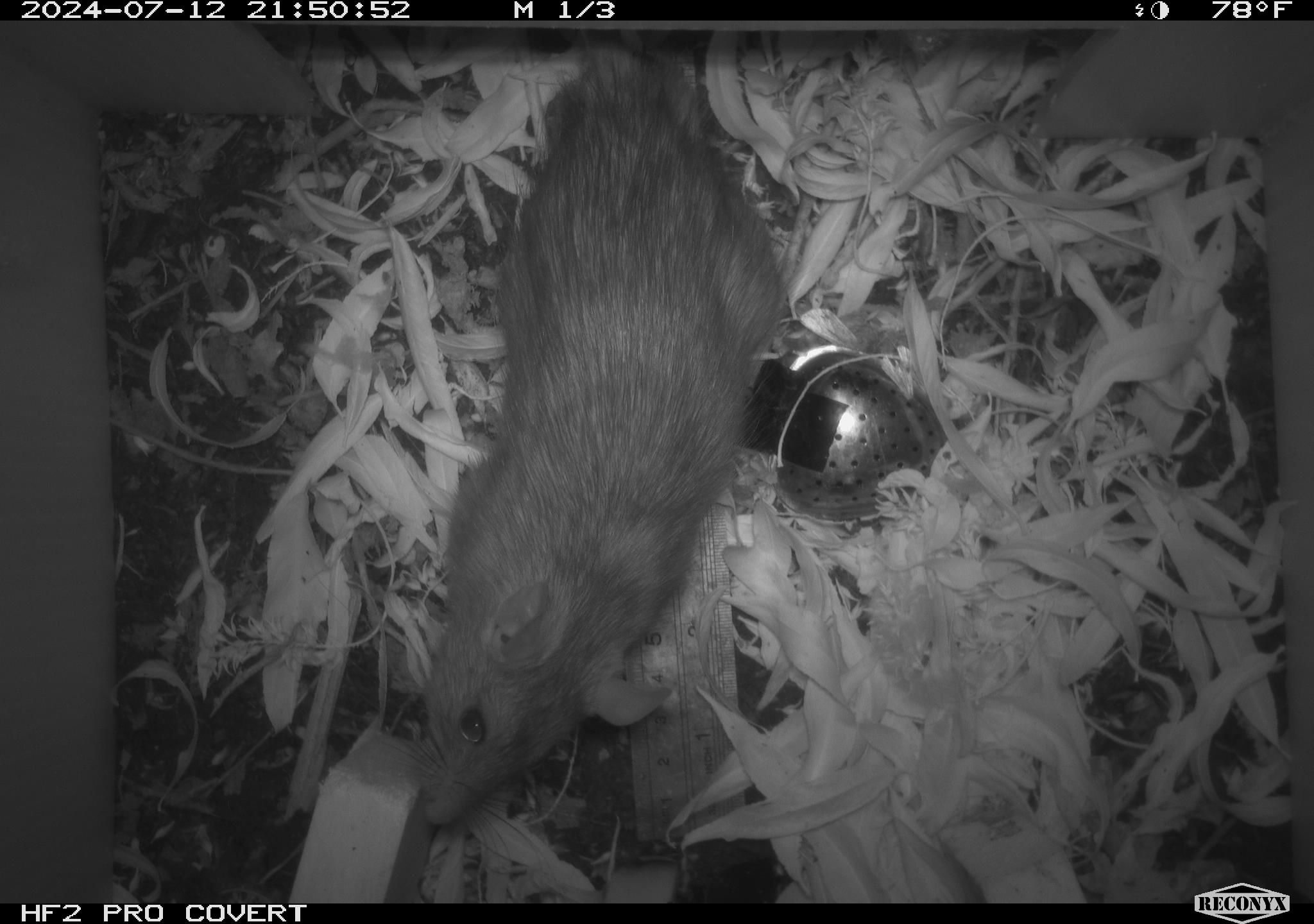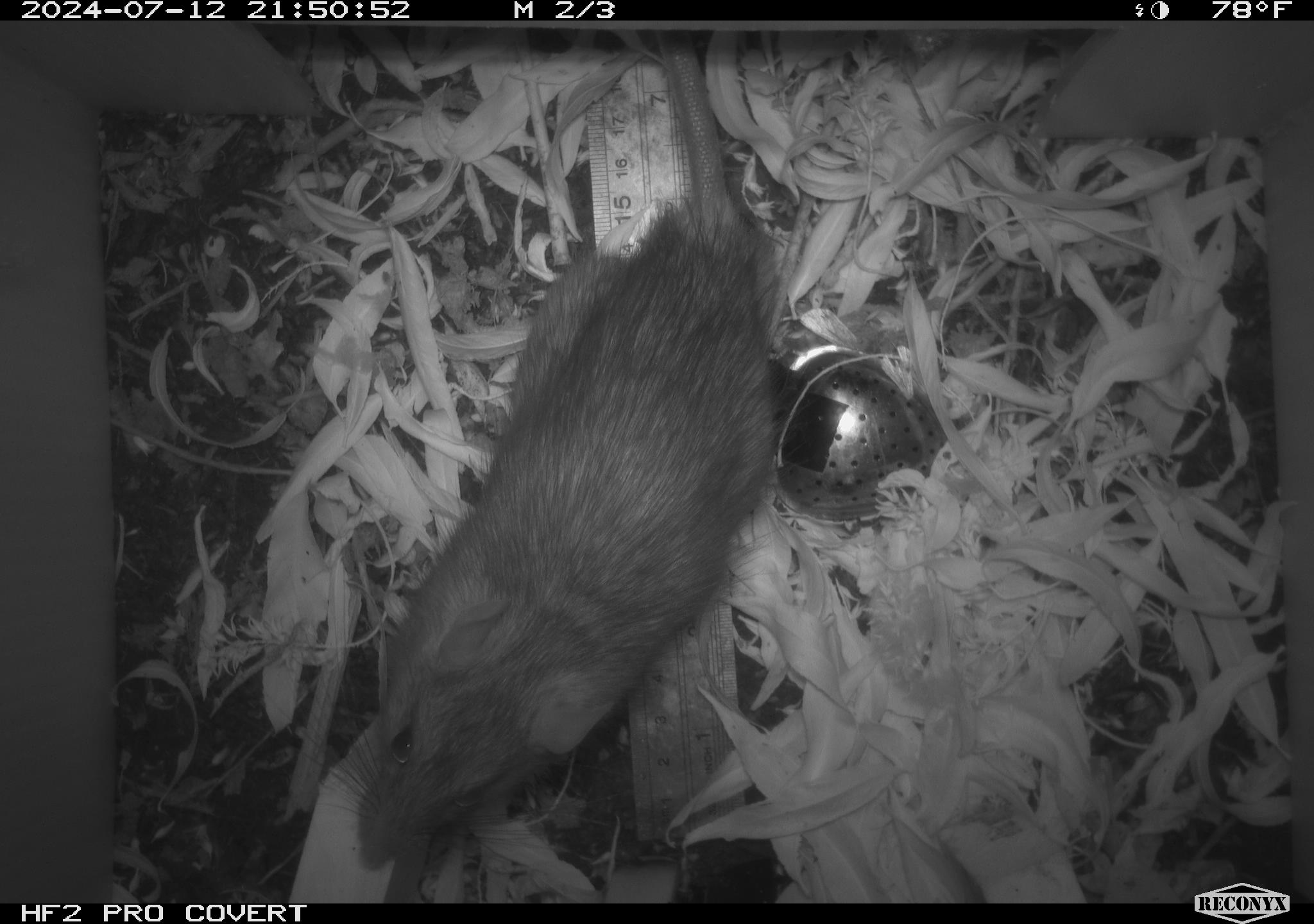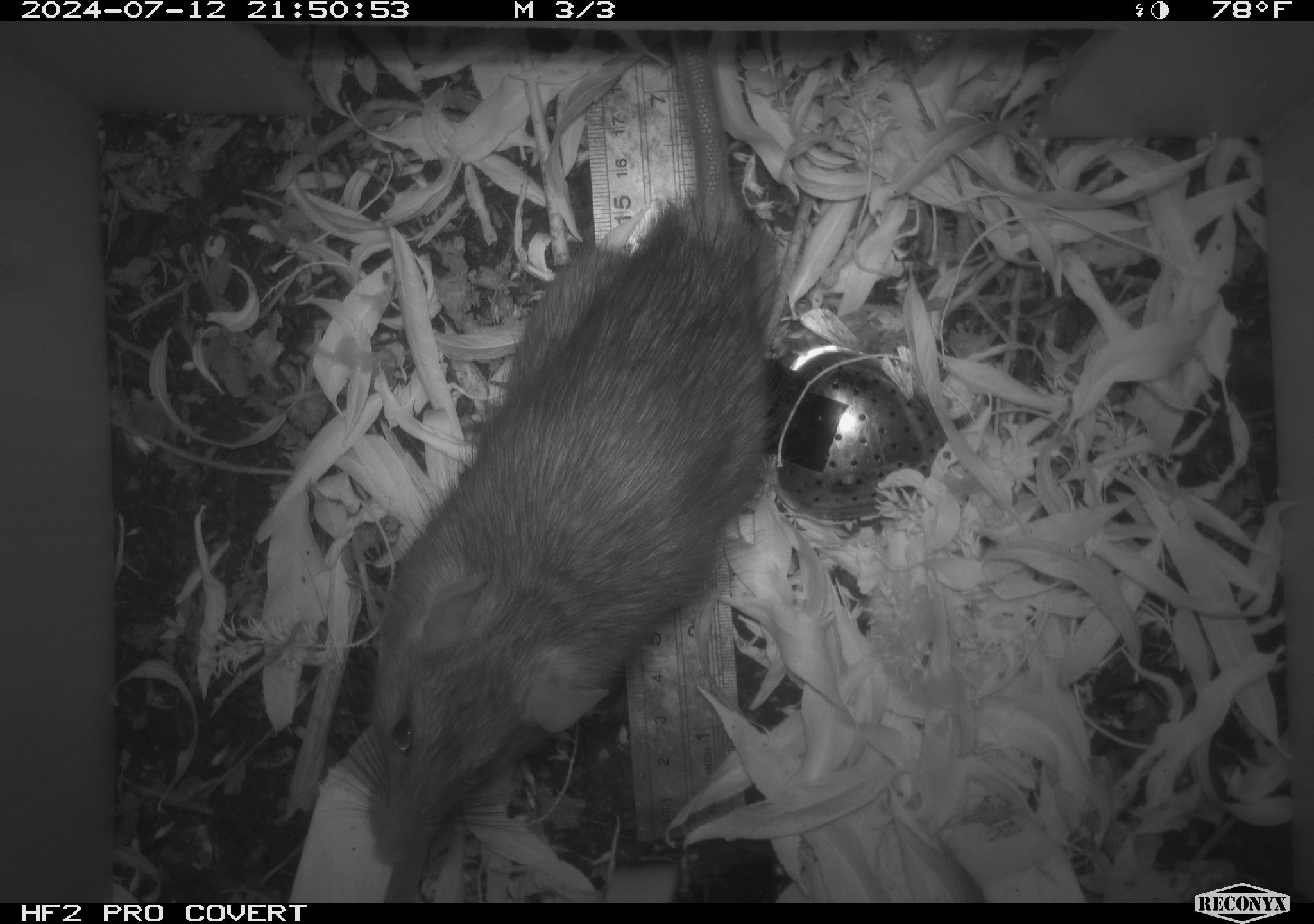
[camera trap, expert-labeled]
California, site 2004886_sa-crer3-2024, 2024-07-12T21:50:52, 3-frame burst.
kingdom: Animalia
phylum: Chordata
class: Mammalia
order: Rodentia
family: Muridae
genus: Rattus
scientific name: Rattus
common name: rat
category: rattus species